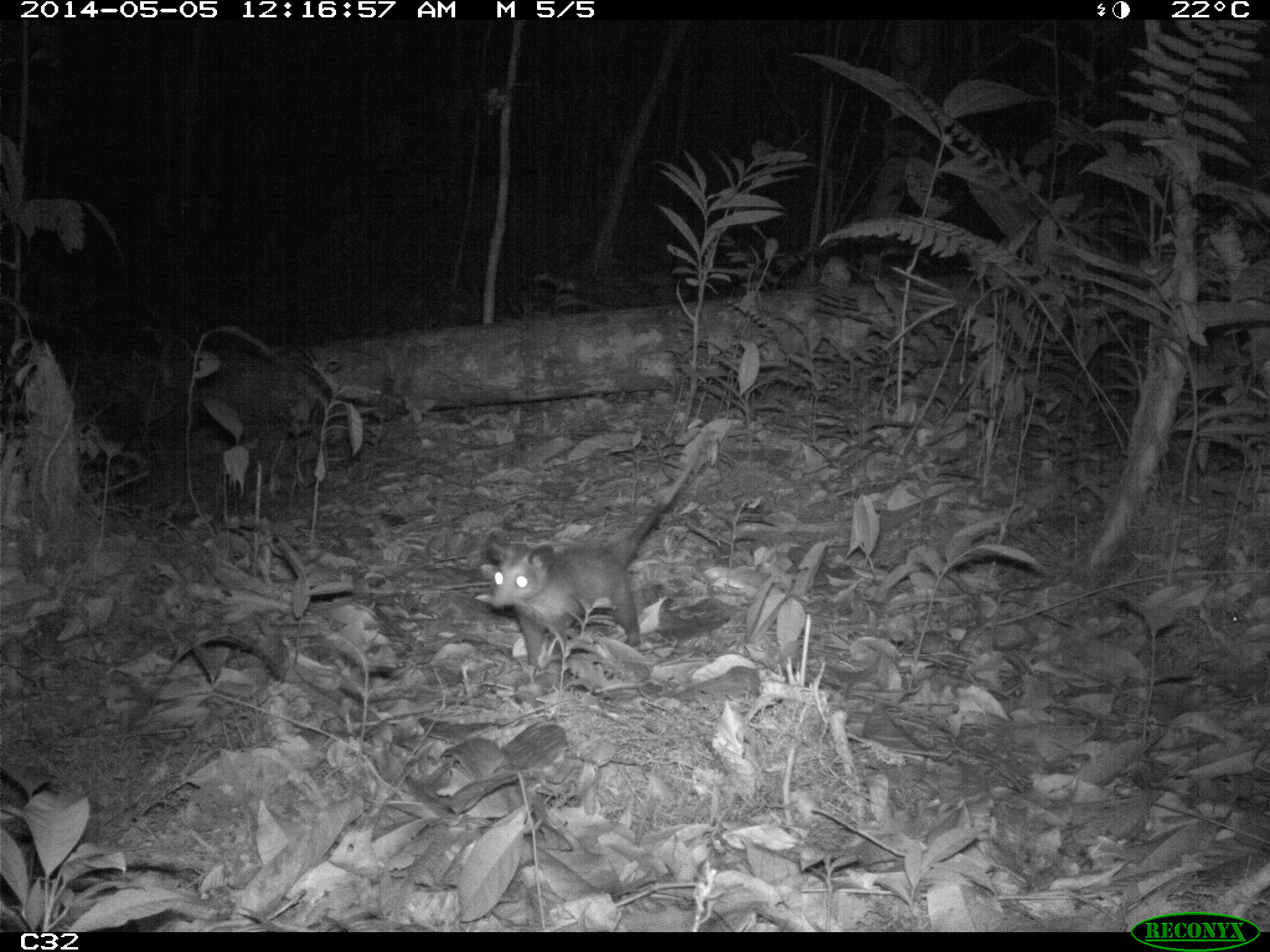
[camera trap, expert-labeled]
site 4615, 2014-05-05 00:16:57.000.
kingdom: Animalia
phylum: Chordata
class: Mammalia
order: Didelphimorphia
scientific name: Didelphimorphia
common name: opossum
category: unknown opossum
Unknown opossum (opossum) (Didelphimorphia), count 1, age adult.